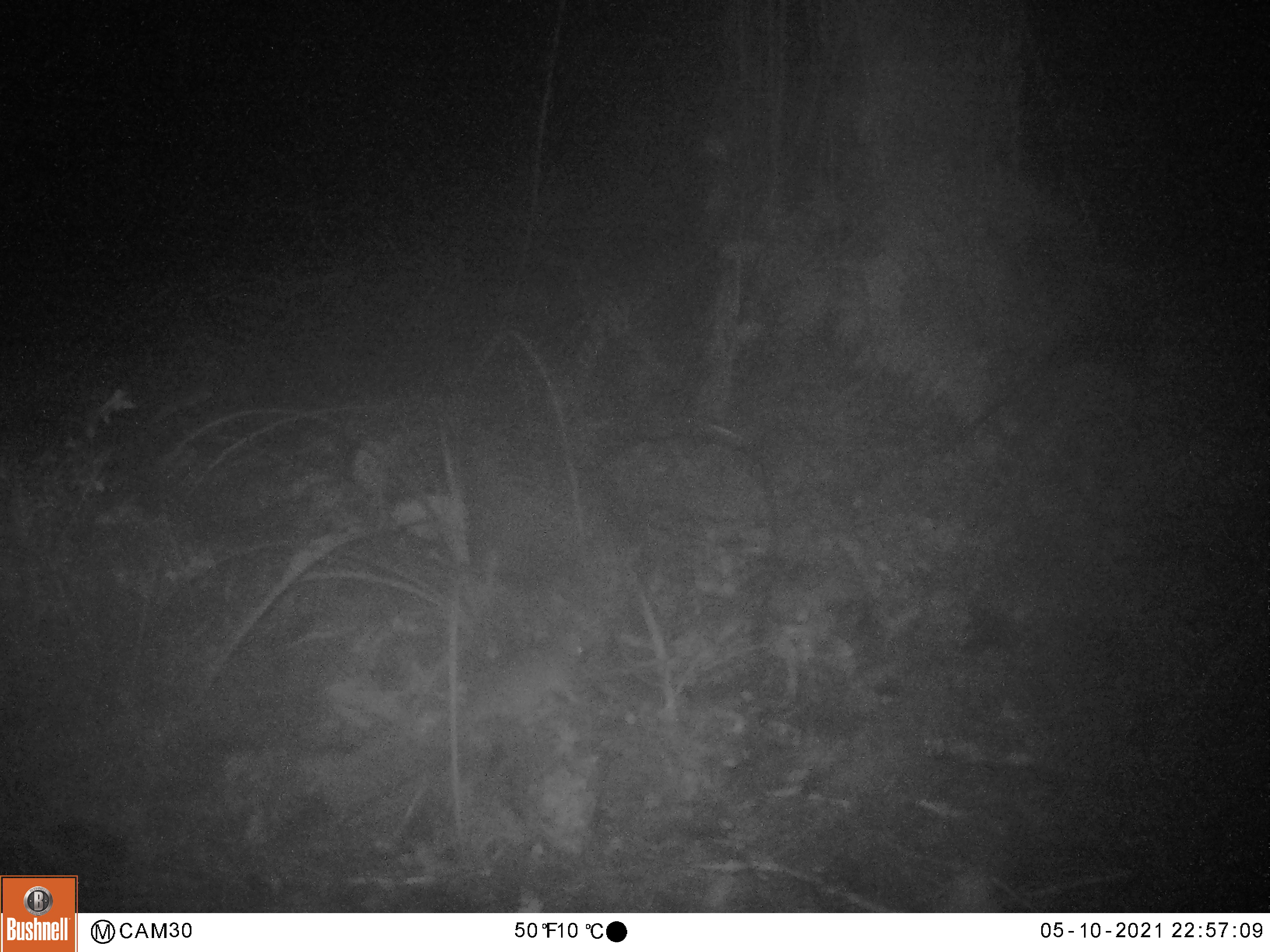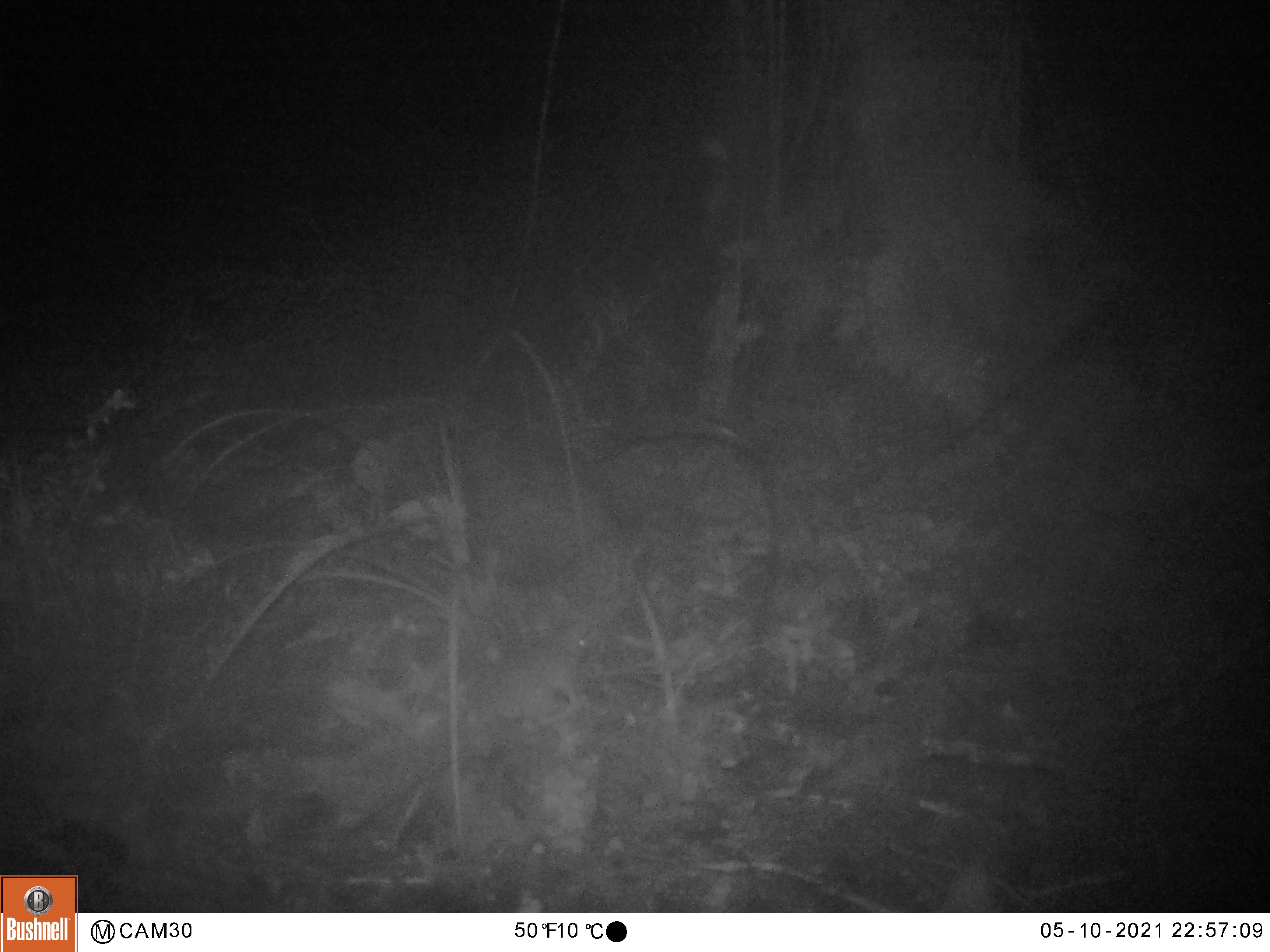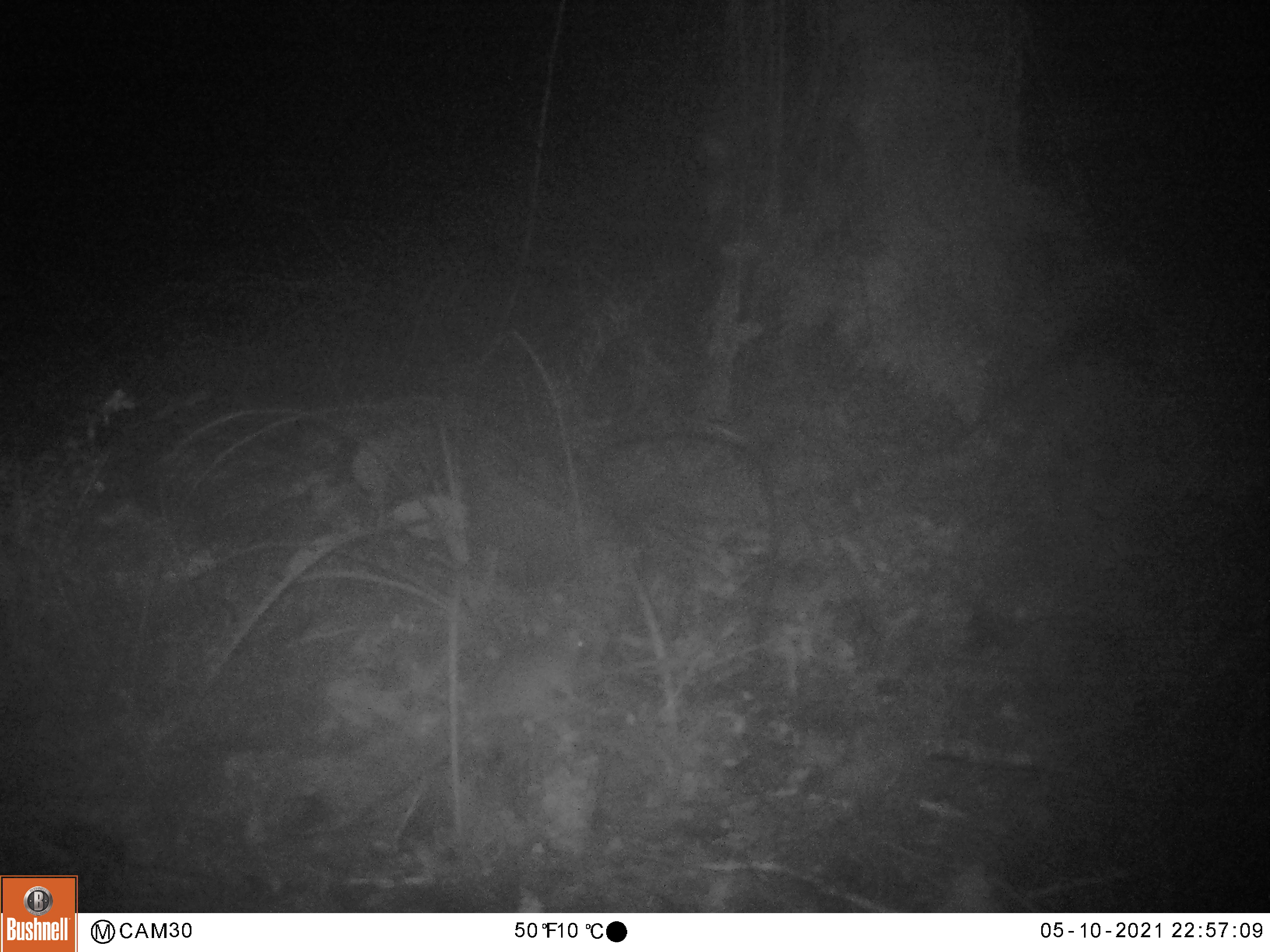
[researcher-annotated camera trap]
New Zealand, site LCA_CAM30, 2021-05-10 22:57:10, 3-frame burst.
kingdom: Animalia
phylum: Chordata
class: Mammalia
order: Rodentia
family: Muridae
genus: Rattus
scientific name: Rattus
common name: rat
Rat (Rattus).